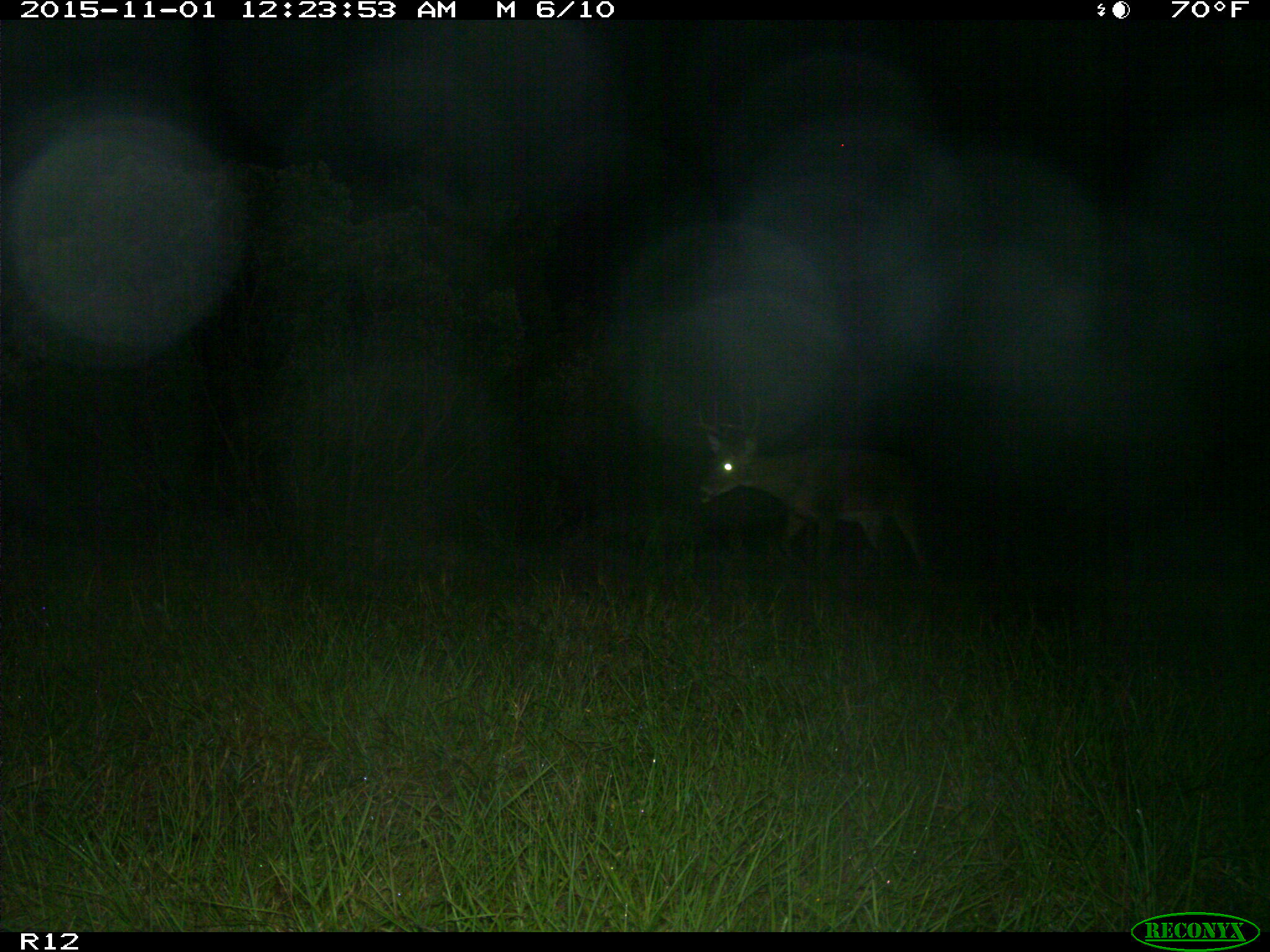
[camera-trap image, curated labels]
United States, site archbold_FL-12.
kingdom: Animalia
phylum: Chordata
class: Mammalia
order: Artiodactyla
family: Cervidae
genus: Odocoileus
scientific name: Odocoileus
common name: deer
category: unidentified deer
Unidentified deer (deer) (Odocoileus).